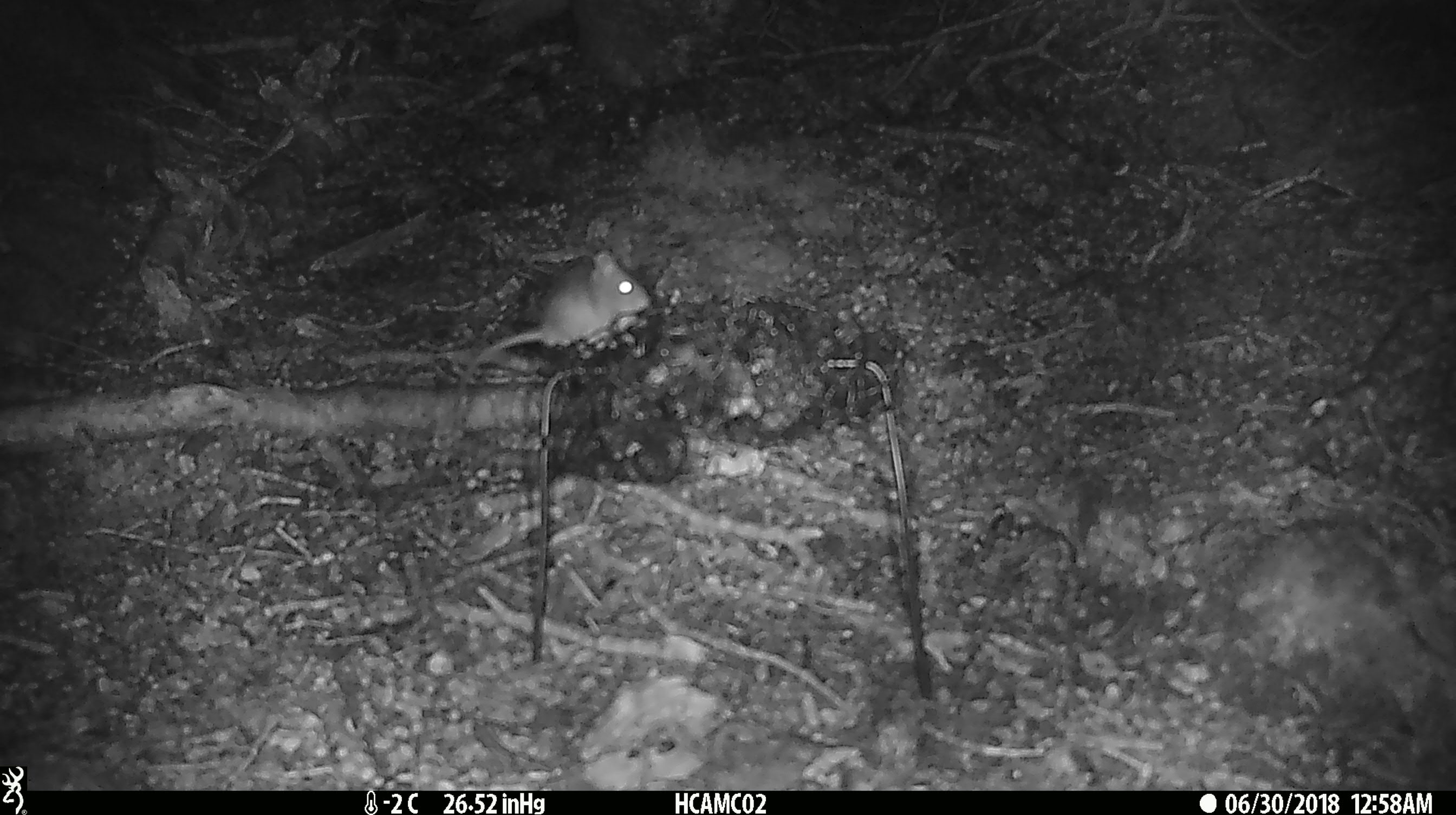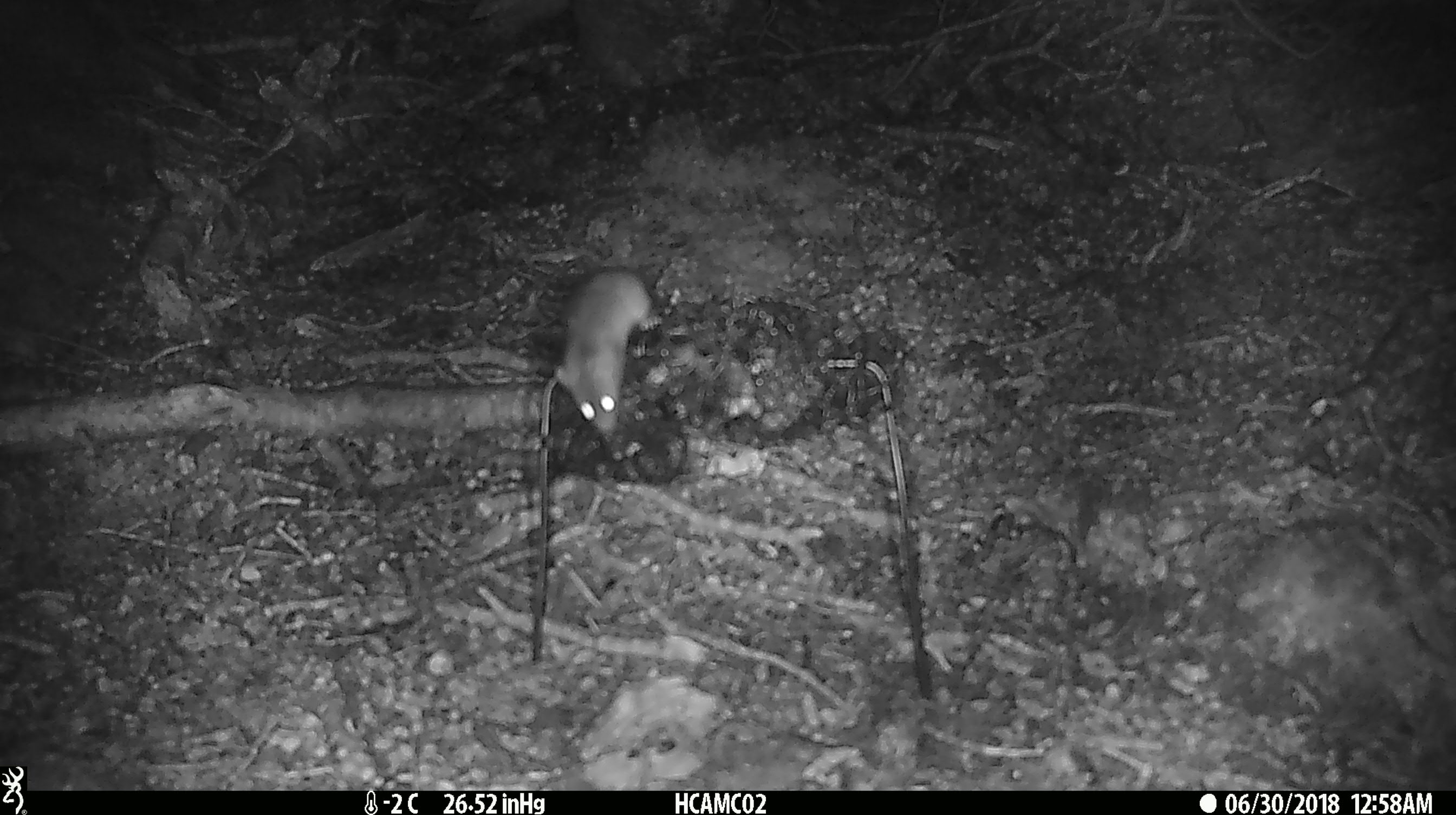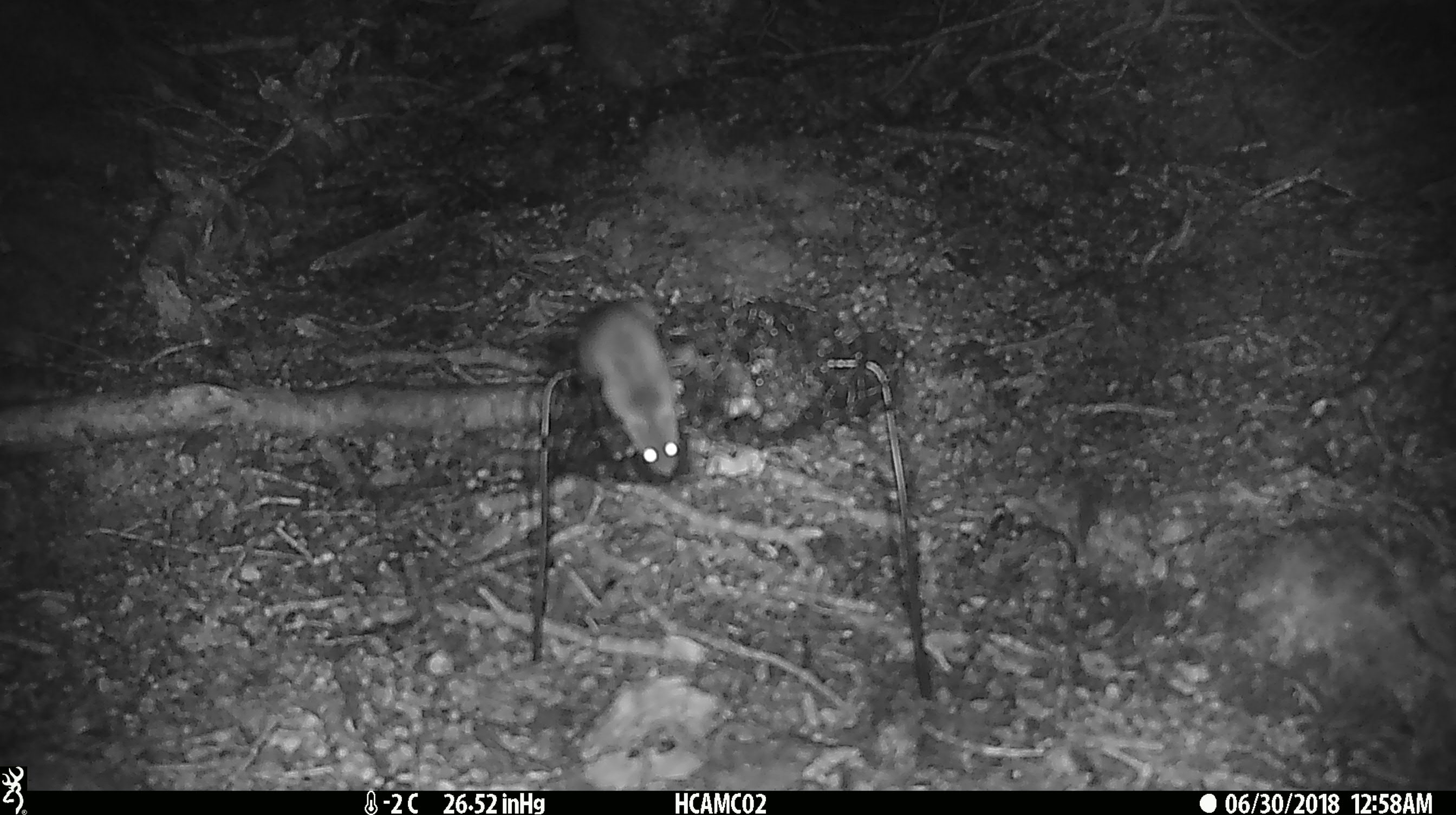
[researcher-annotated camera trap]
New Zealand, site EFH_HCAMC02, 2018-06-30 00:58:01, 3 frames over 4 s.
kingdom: Animalia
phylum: Chordata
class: Mammalia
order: Rodentia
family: Muridae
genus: Mus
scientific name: Mus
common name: mouse